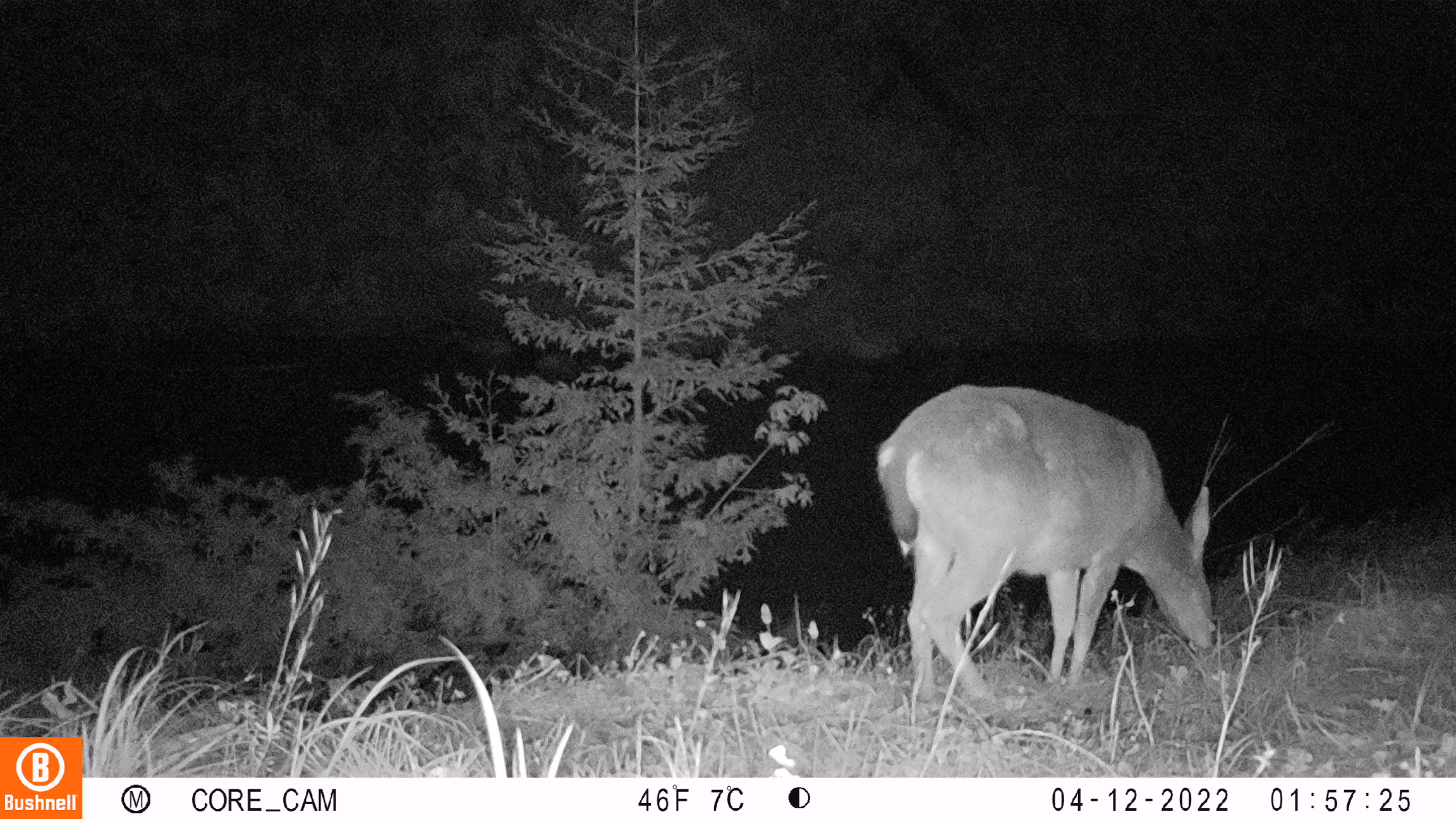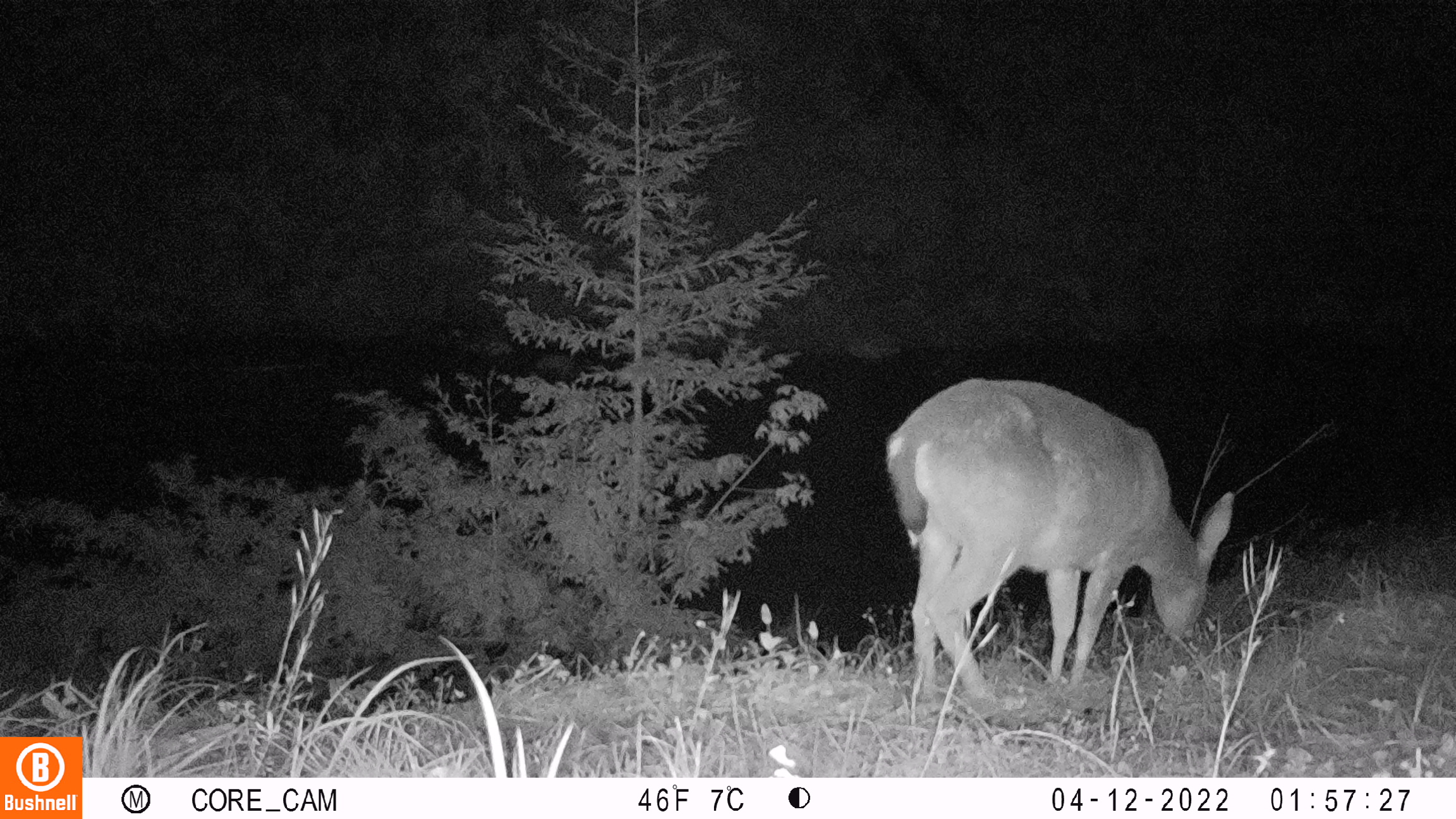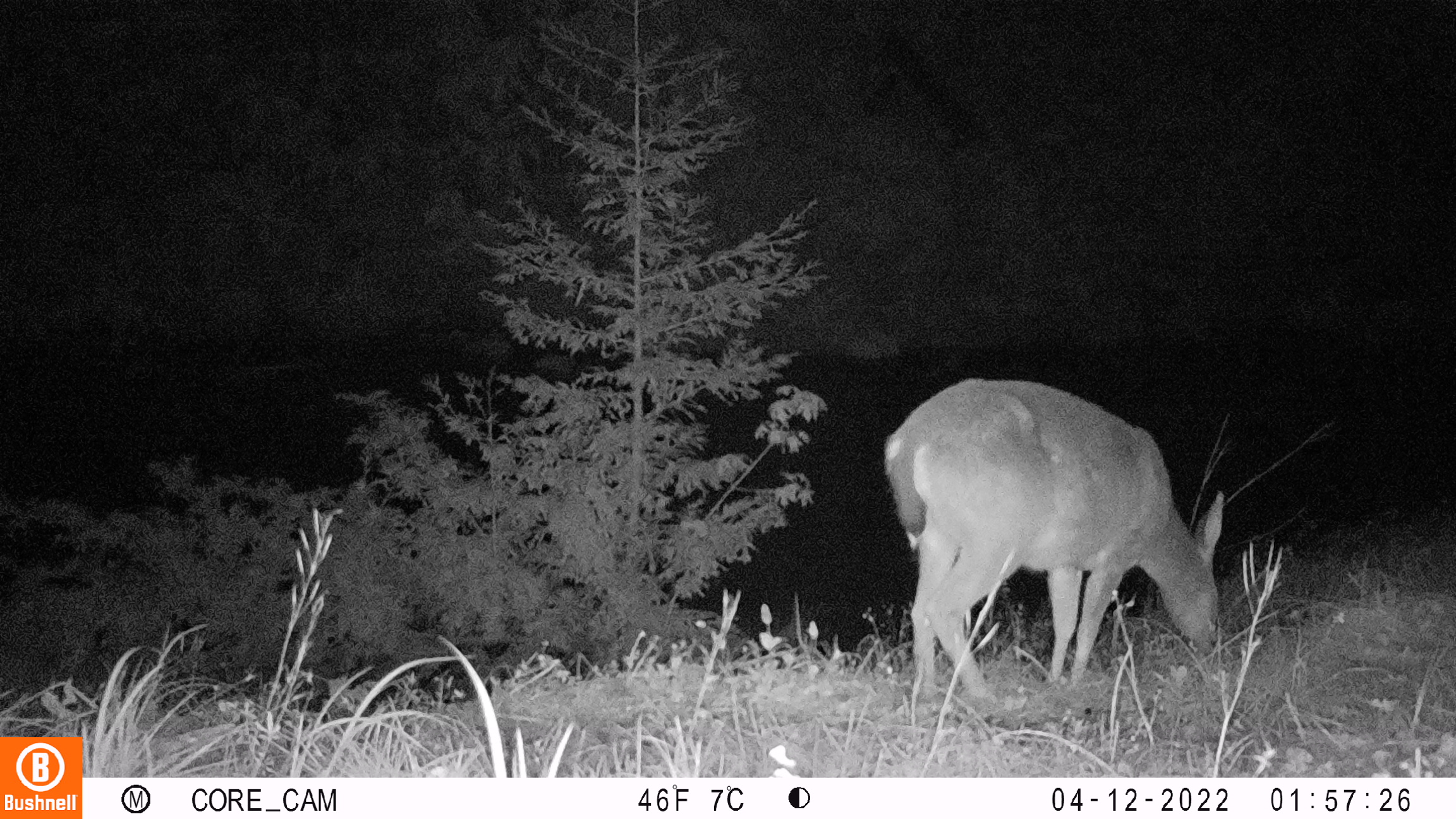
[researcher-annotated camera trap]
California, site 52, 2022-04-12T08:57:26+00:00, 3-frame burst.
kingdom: Animalia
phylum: Chordata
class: Mammalia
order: Artiodactyla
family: Cervidae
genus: Odocoileus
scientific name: Odocoileus hemionus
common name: mule deer